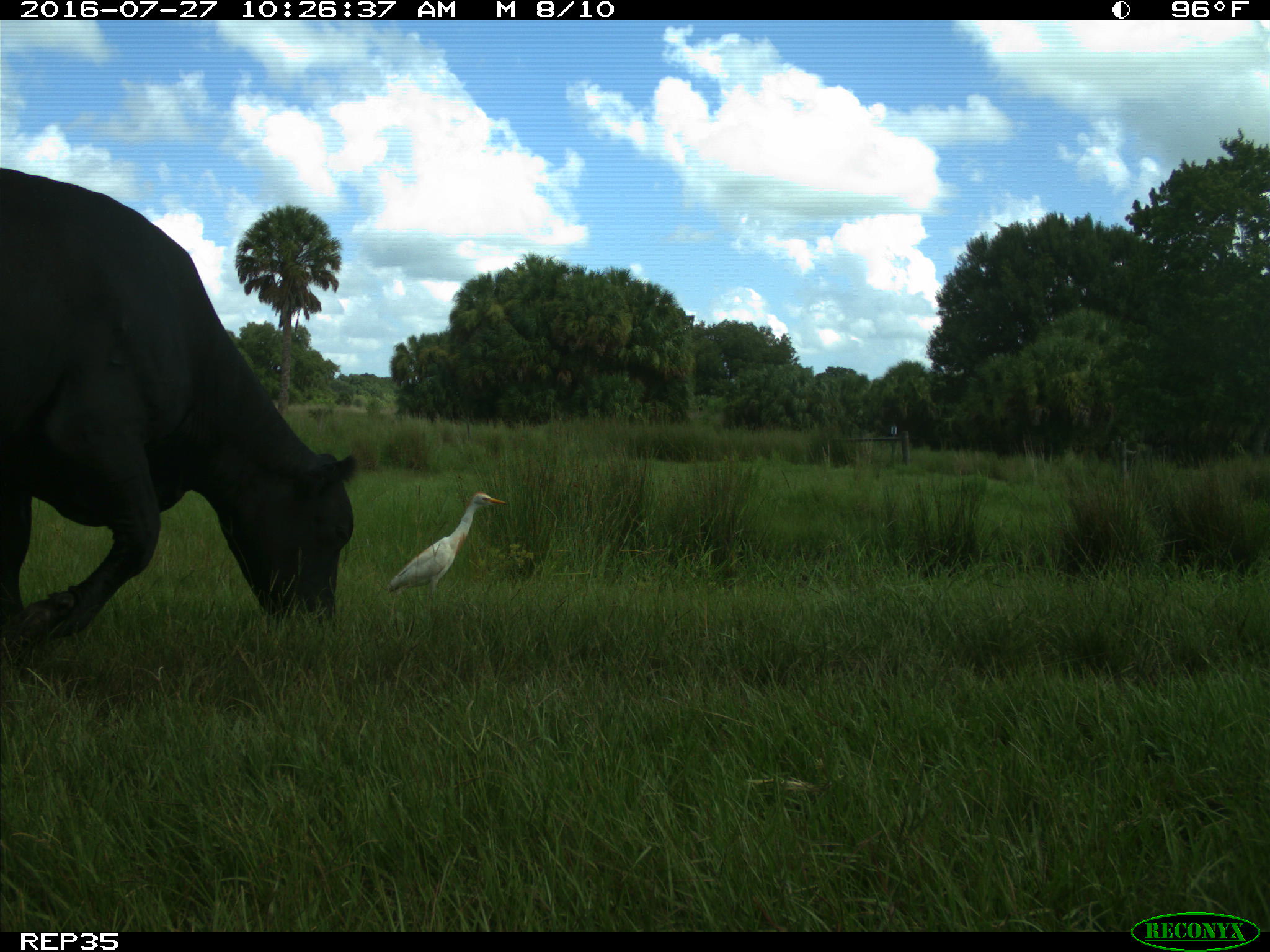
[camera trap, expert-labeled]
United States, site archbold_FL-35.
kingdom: Animalia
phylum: Chordata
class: Mammalia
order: Artiodactyla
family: Bovidae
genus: Bos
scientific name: Bos taurus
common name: domestic cow